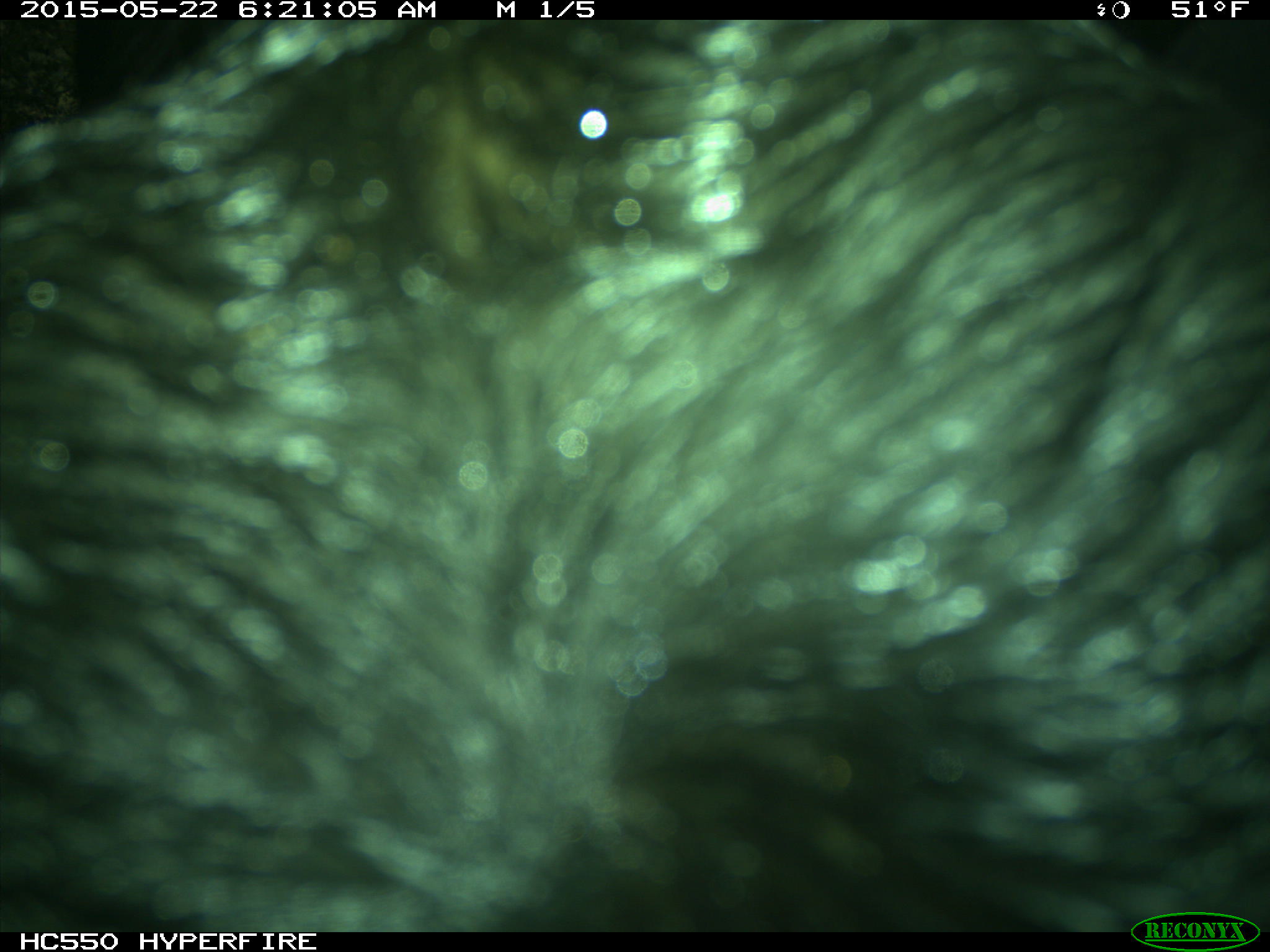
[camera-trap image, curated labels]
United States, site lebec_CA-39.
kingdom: Animalia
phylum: Chordata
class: Mammalia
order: Artiodactyla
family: Bovidae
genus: Bos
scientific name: Bos taurus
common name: domestic cow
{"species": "Bos taurus (domestic cow)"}